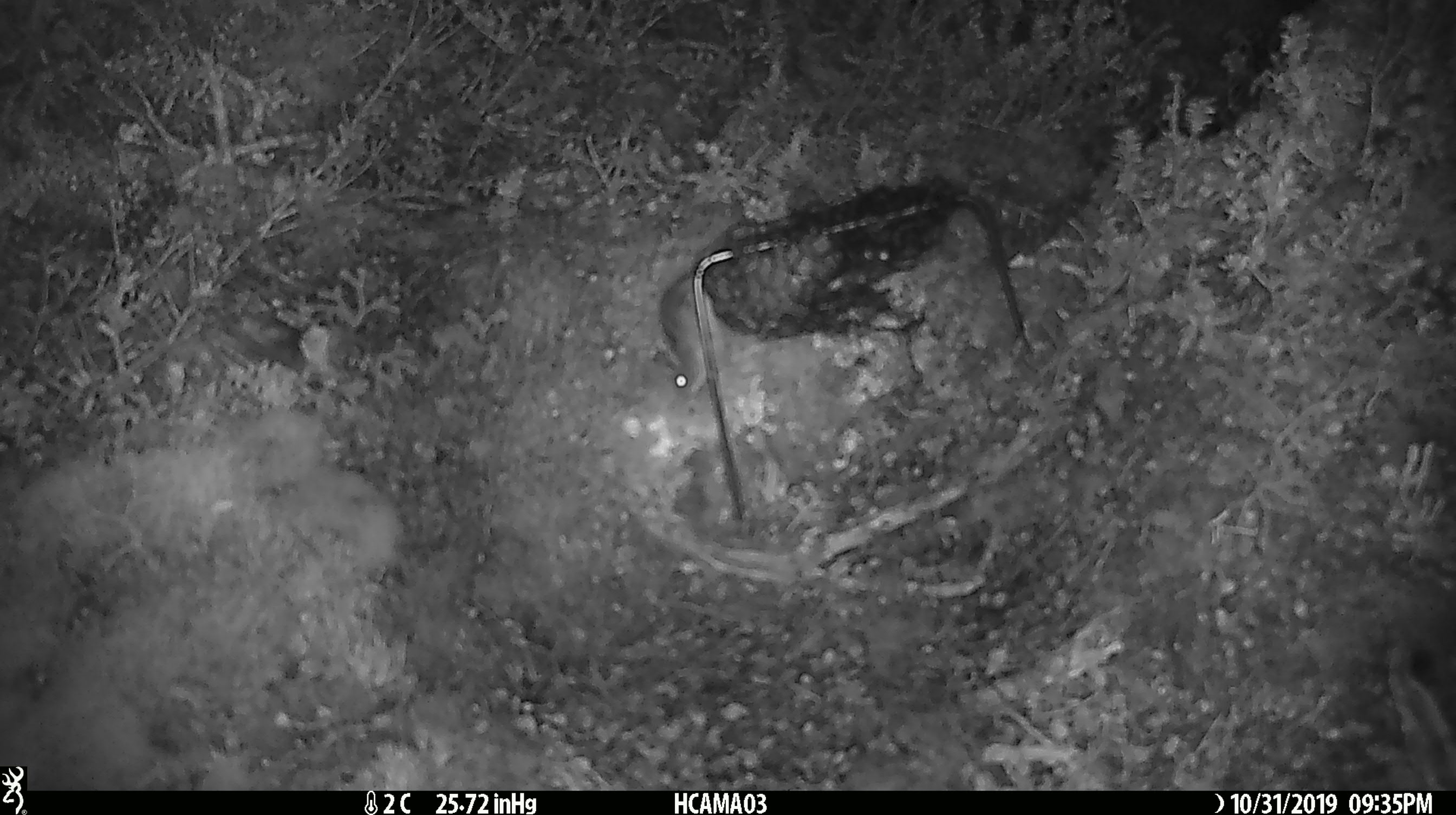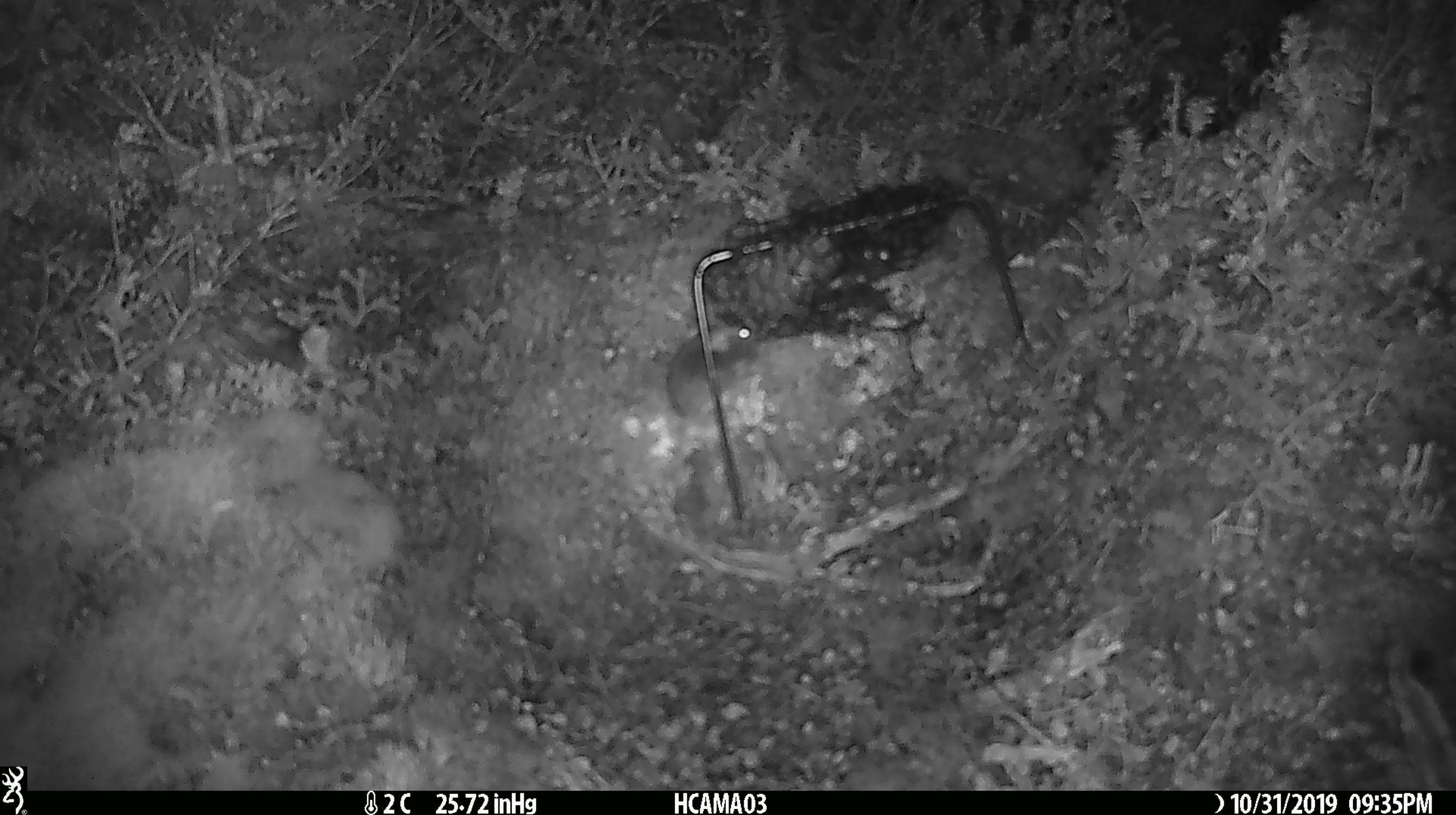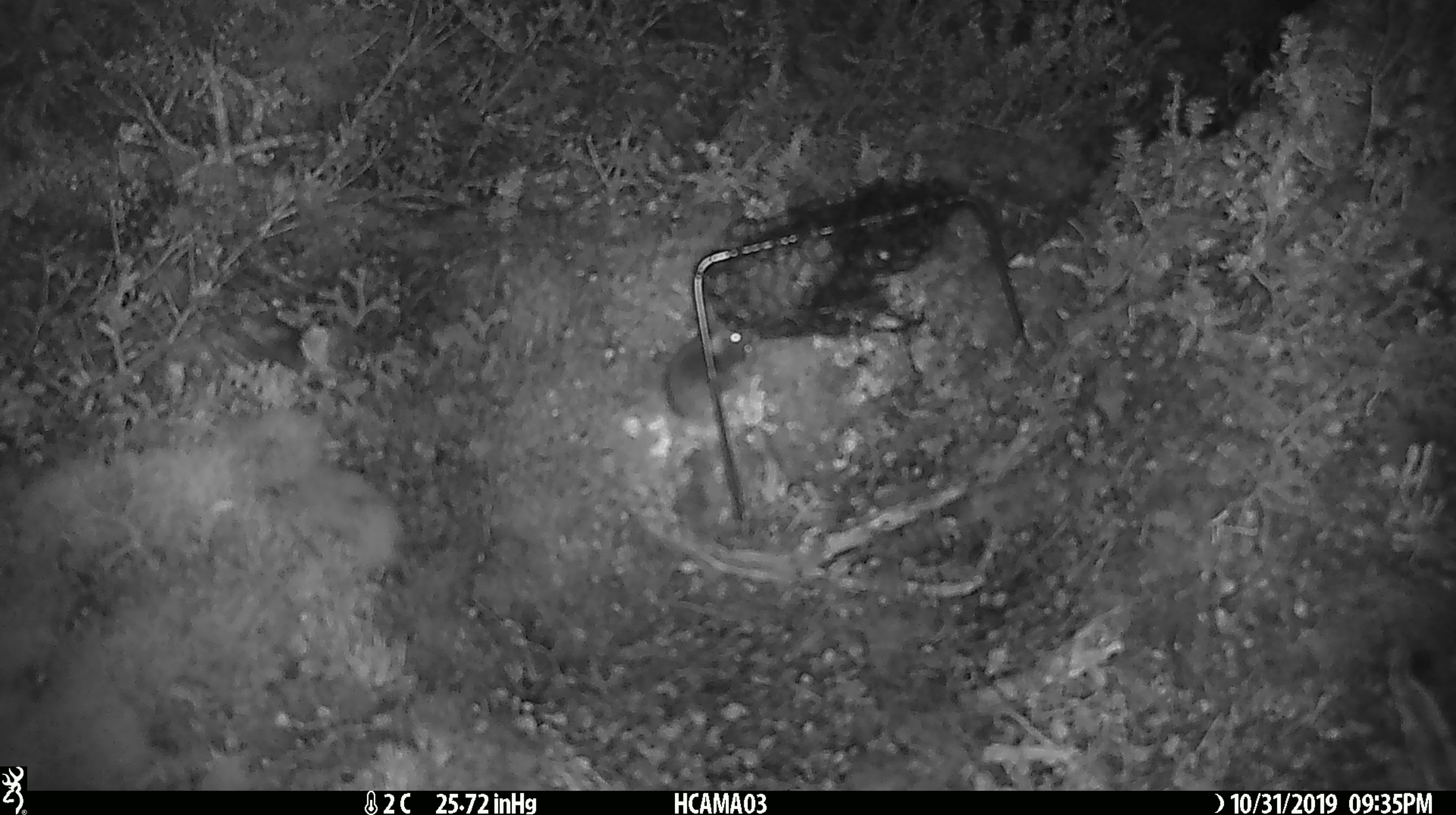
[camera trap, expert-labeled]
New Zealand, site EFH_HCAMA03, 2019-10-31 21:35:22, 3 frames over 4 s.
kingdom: Animalia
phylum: Chordata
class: Mammalia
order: Rodentia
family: Muridae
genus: Mus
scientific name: Mus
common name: mouse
Mouse (Mus).